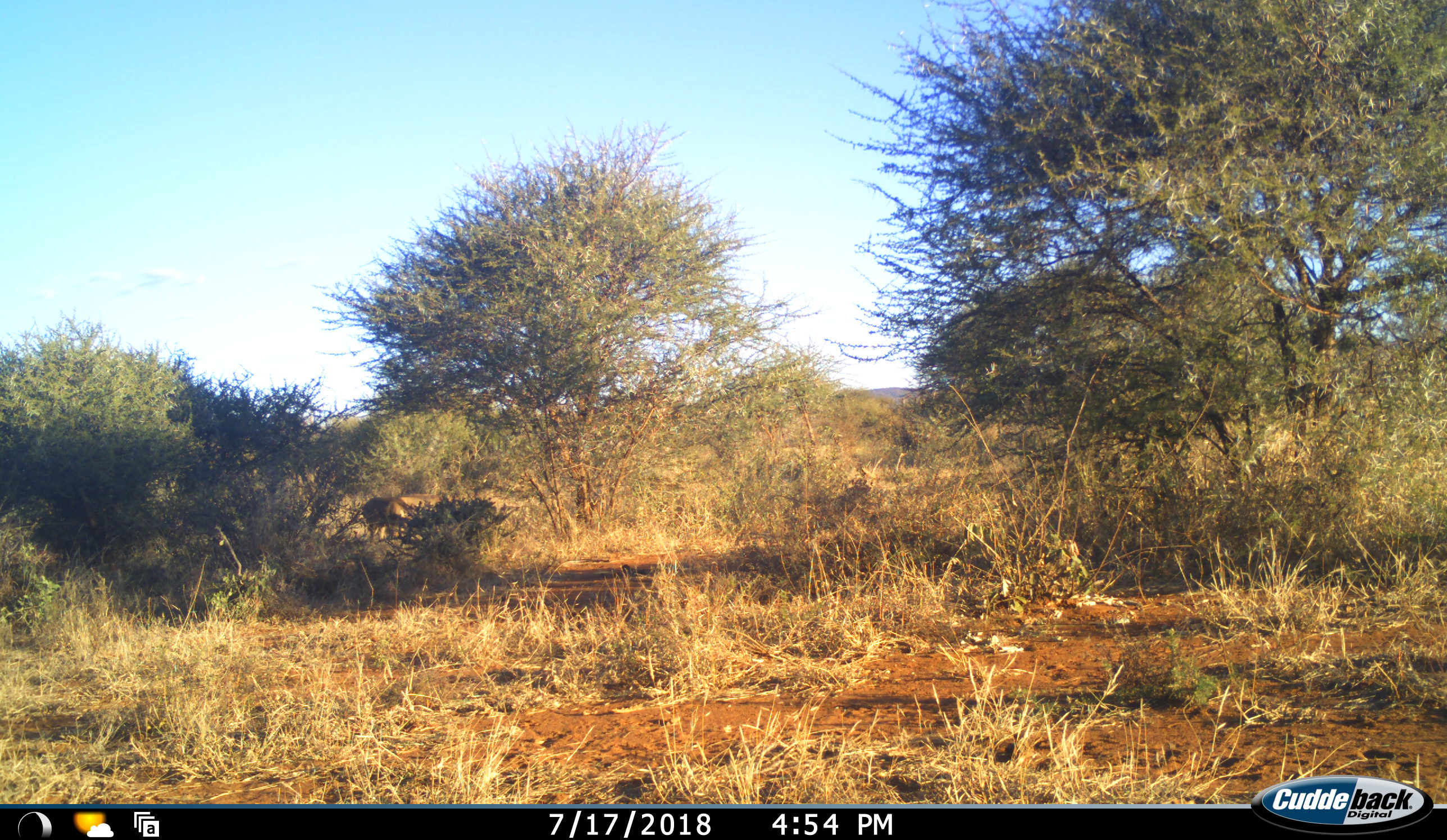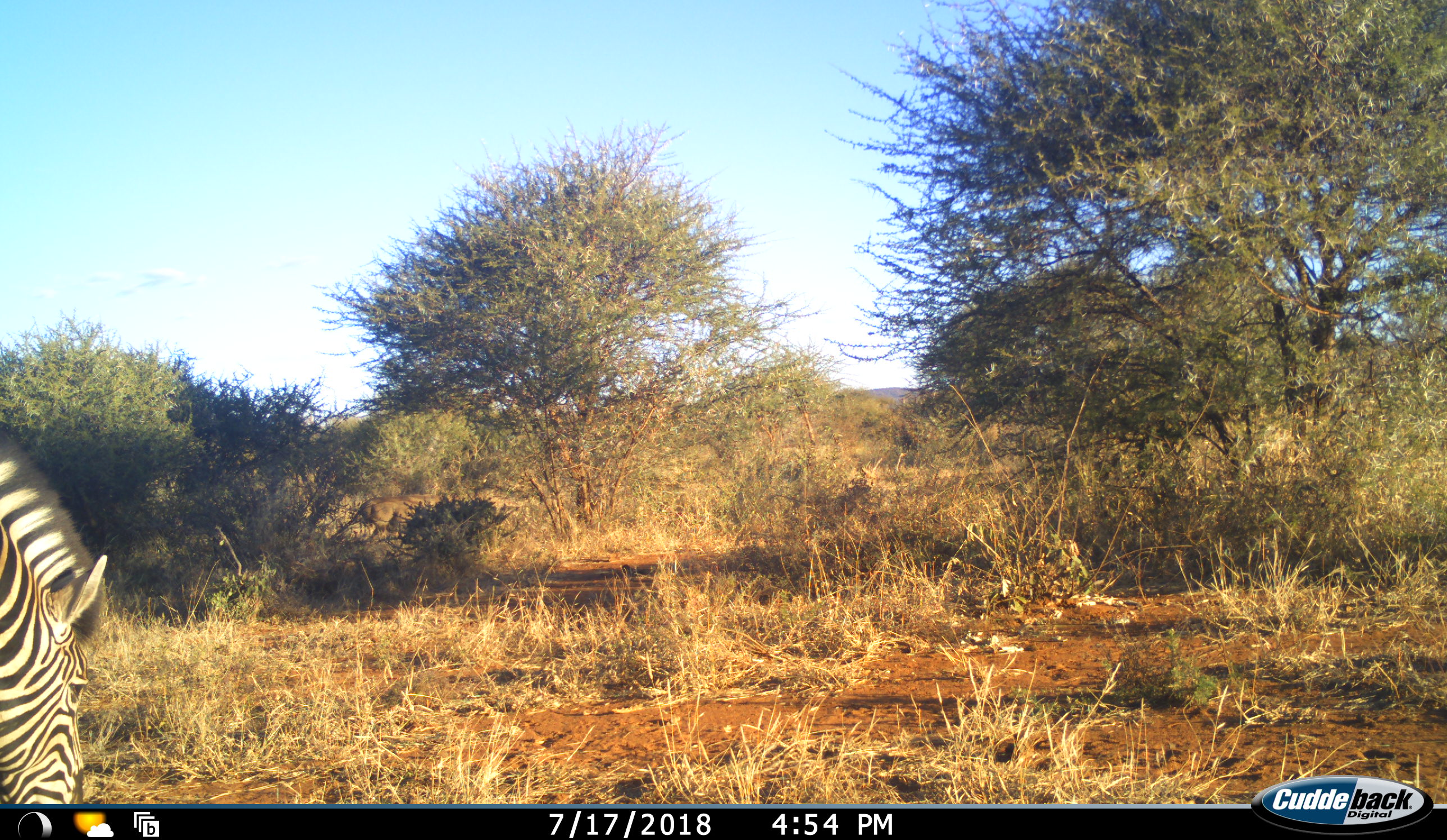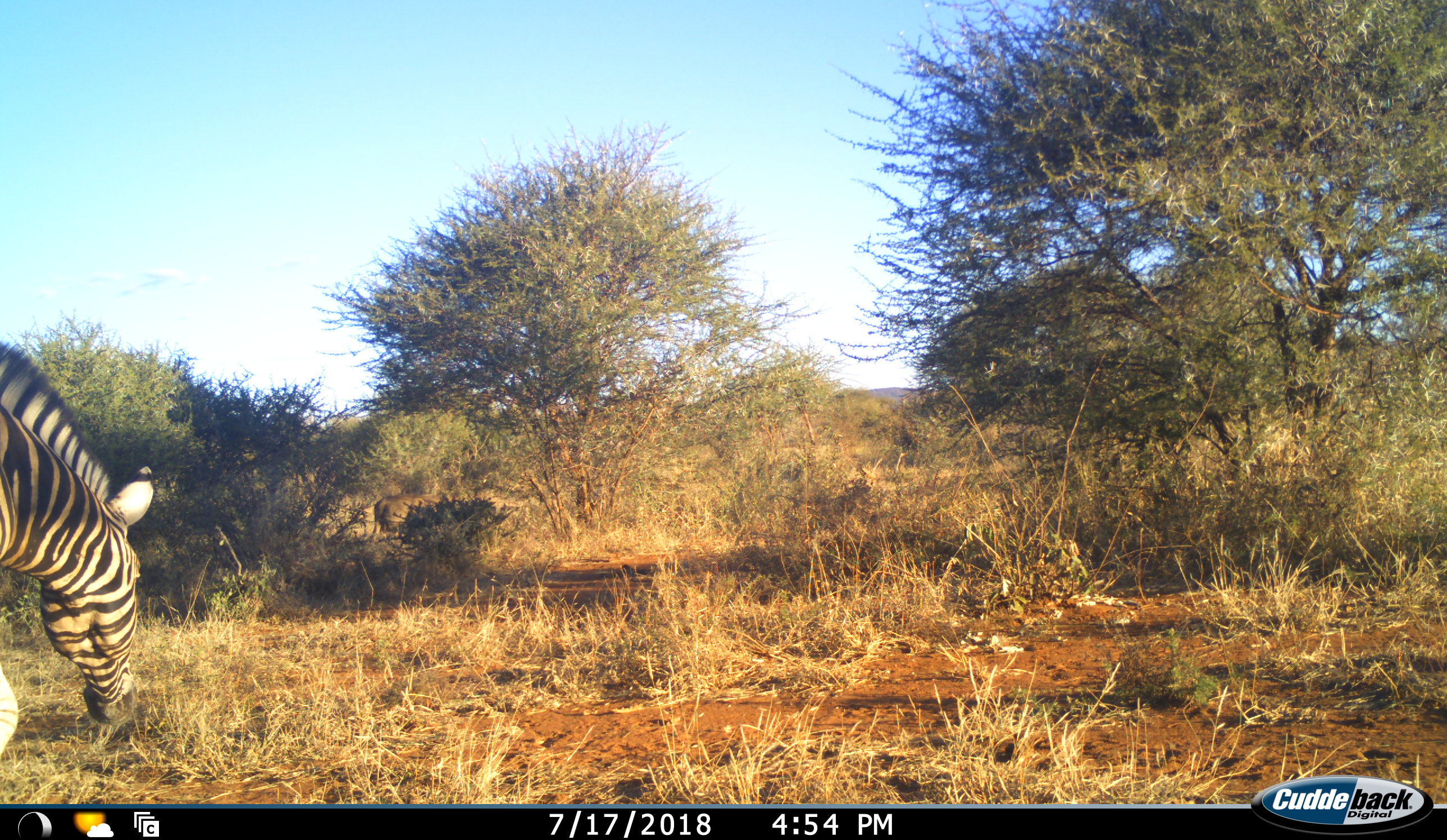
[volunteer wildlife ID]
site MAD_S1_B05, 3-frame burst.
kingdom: Animalia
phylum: Chordata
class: Mammalia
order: Artiodactyla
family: Suidae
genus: Phacochoerus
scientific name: Phacochoerus africanus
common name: warthog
Warthog (Phacochoerus africanus), count 1. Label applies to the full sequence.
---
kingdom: Animalia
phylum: Chordata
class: Mammalia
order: Perissodactyla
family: Equidae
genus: Equus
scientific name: Equus quagga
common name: plains zebra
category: zebraplains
Zebraplains (plains zebra) (Equus quagga), count 1. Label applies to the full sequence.